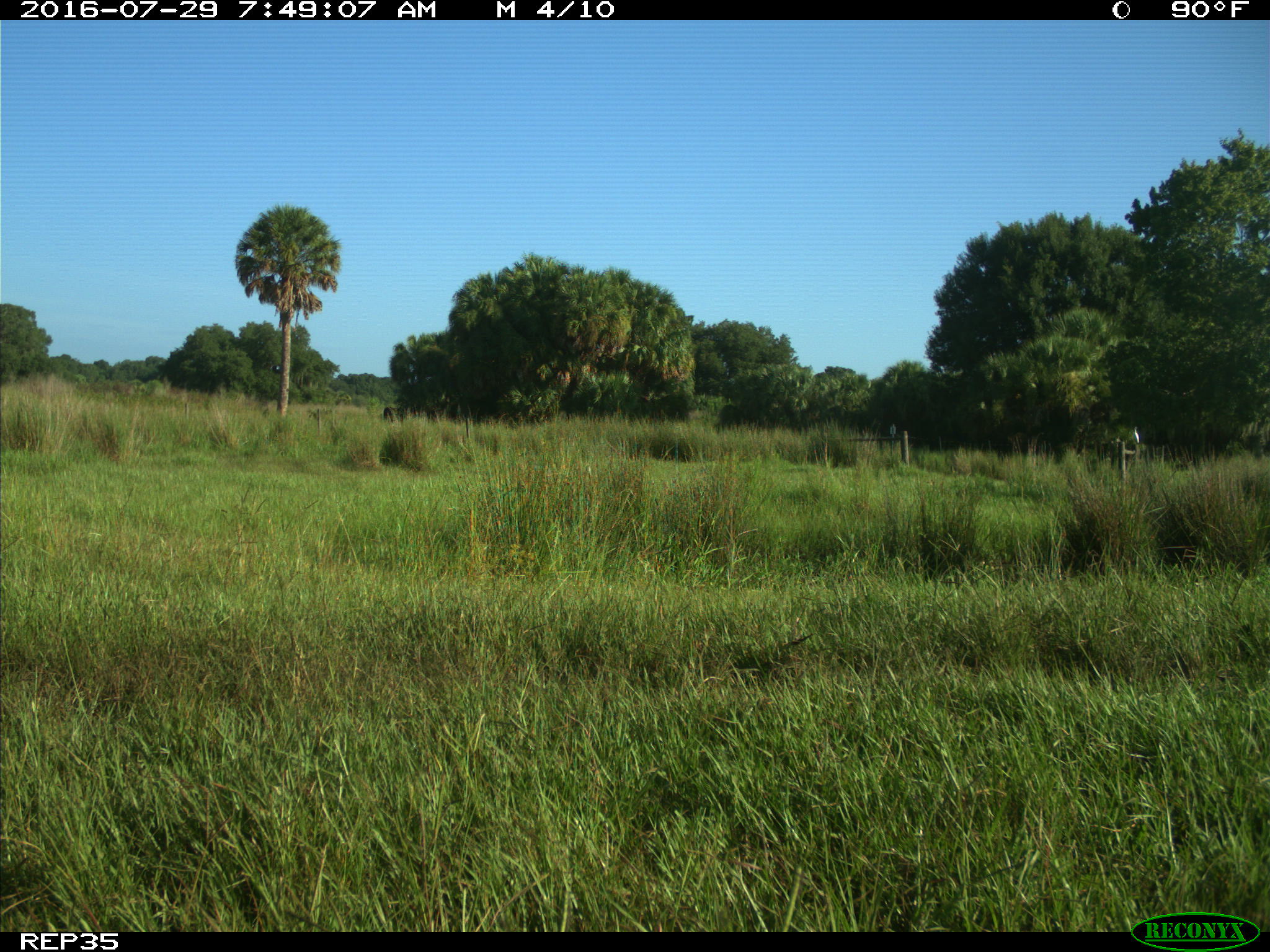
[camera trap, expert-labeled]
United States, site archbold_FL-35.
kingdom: Animalia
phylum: Chordata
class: Mammalia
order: Artiodactyla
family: Bovidae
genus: Bos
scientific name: Bos taurus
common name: domestic cow